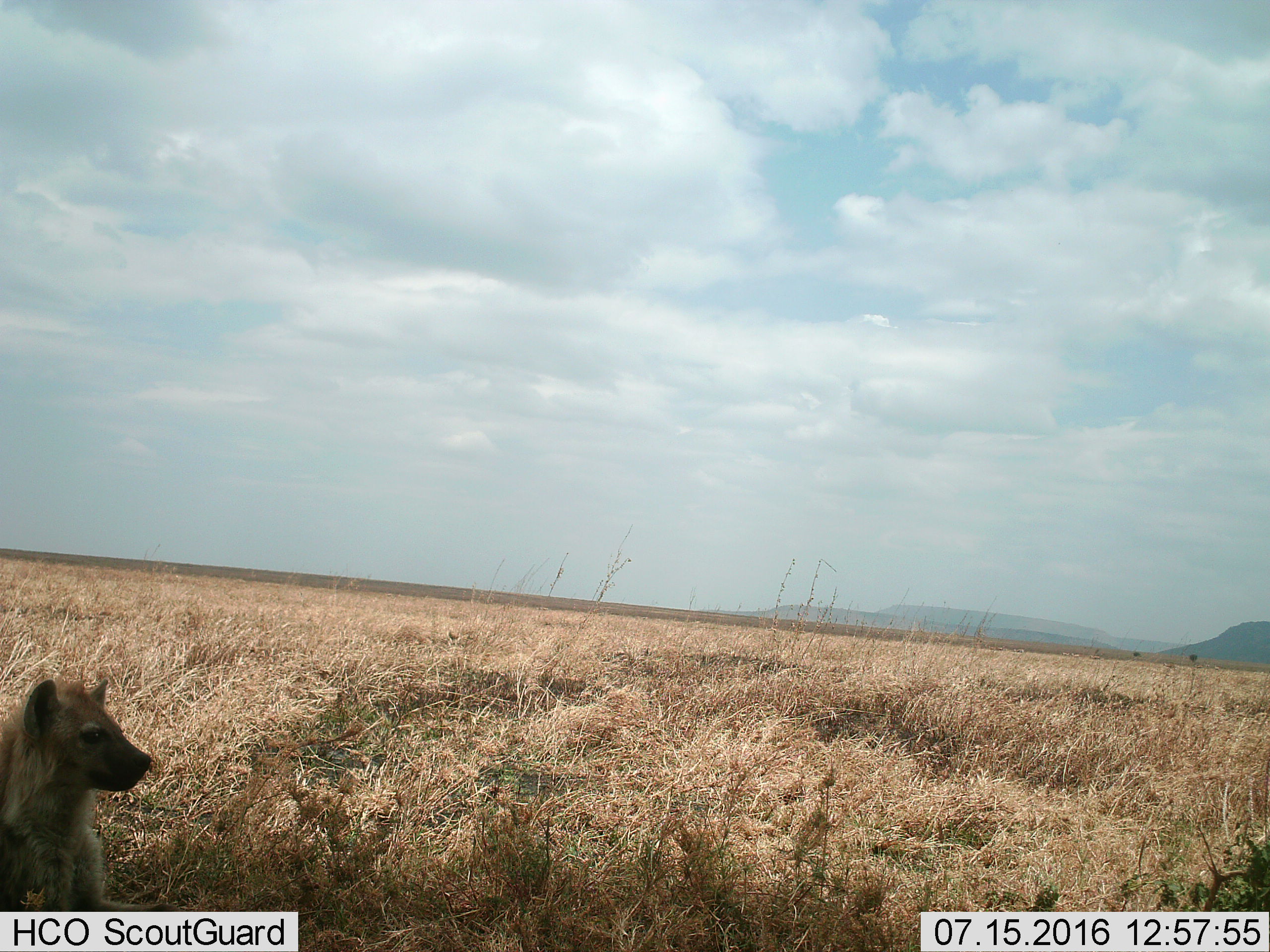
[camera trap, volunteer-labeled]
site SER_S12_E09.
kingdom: Animalia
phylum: Chordata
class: Mammalia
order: Carnivora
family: Hyaenidae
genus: Crocuta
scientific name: Crocuta crocuta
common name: spotted hyena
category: hyenaspotted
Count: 1.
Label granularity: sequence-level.